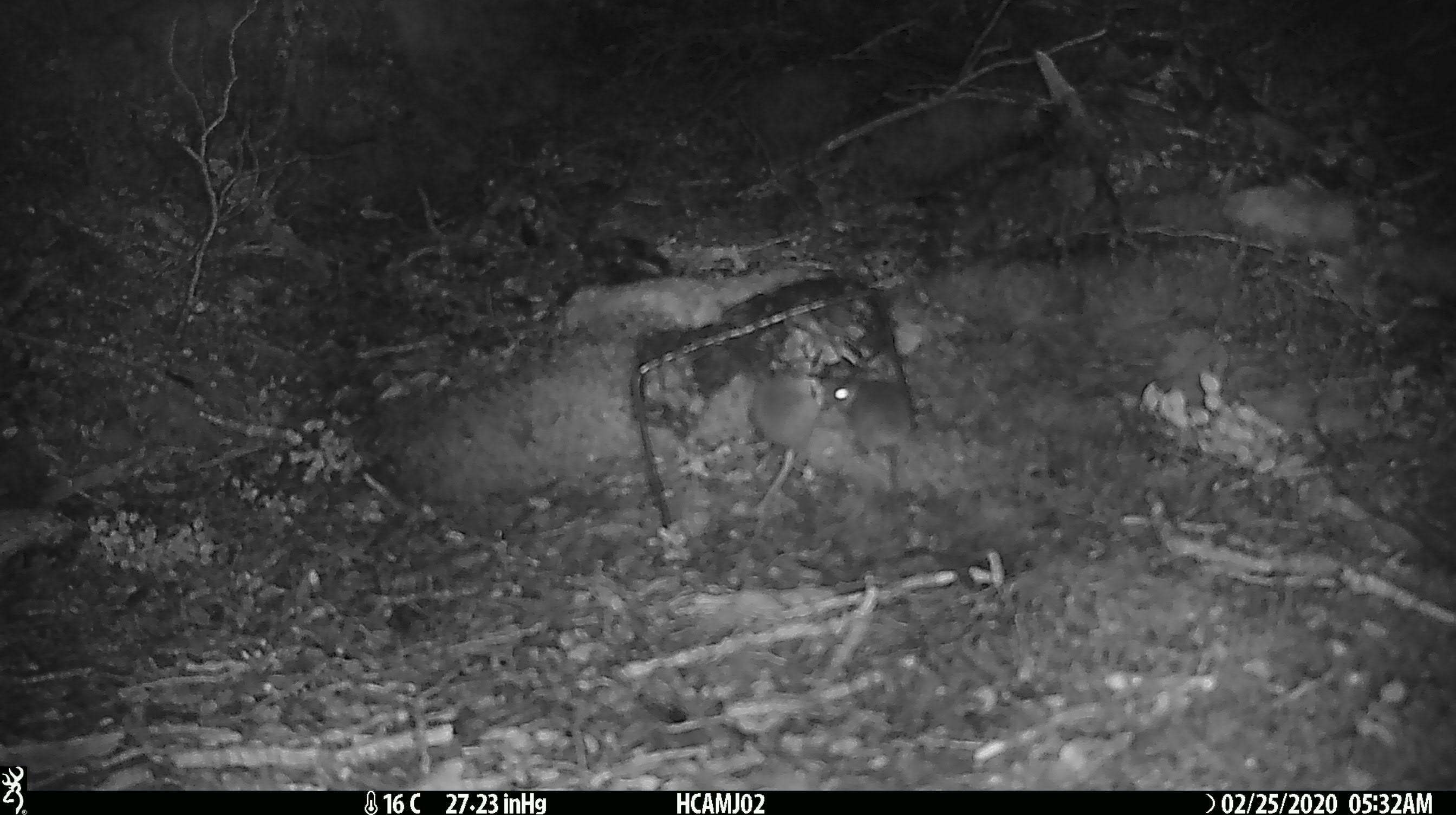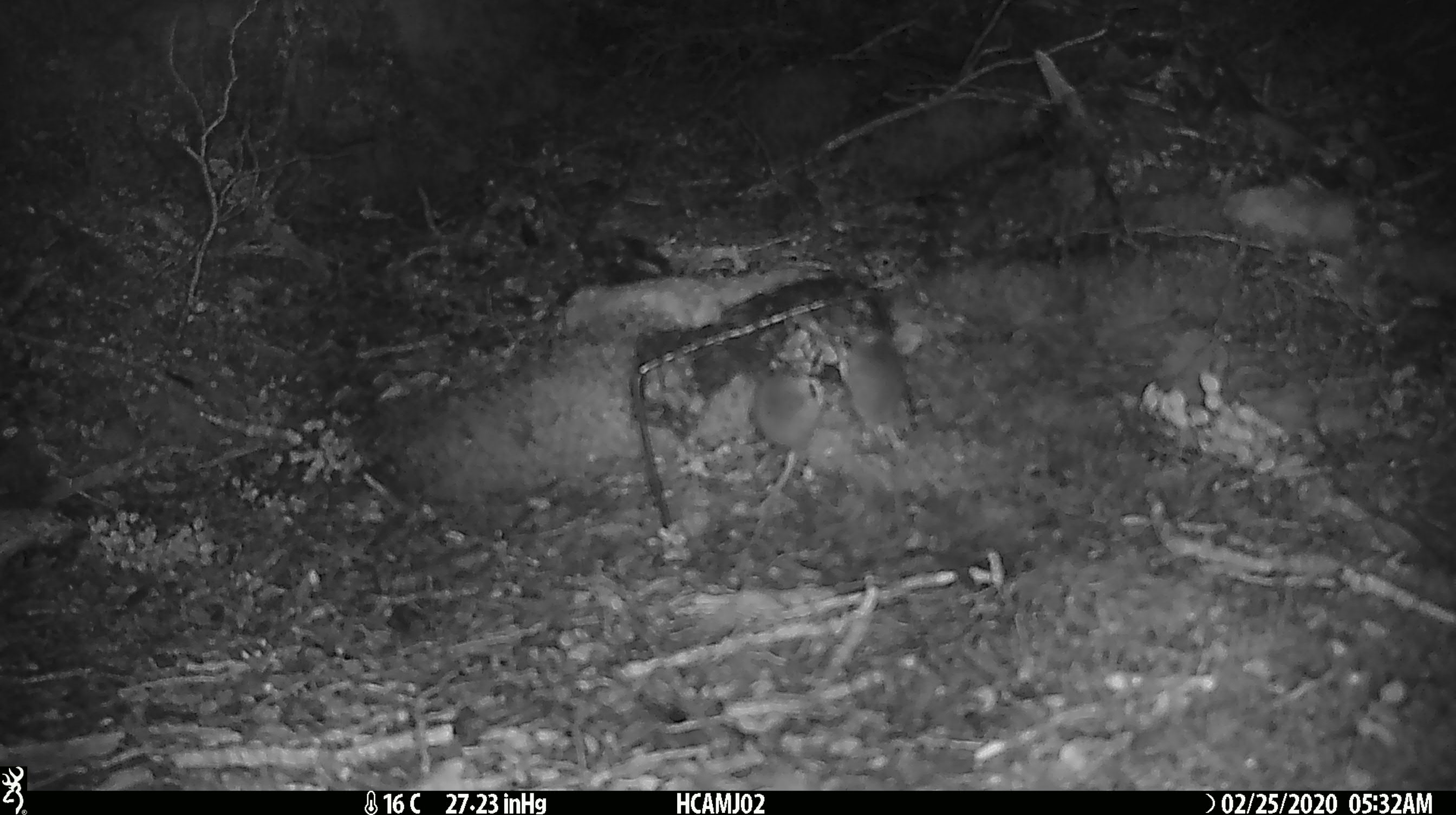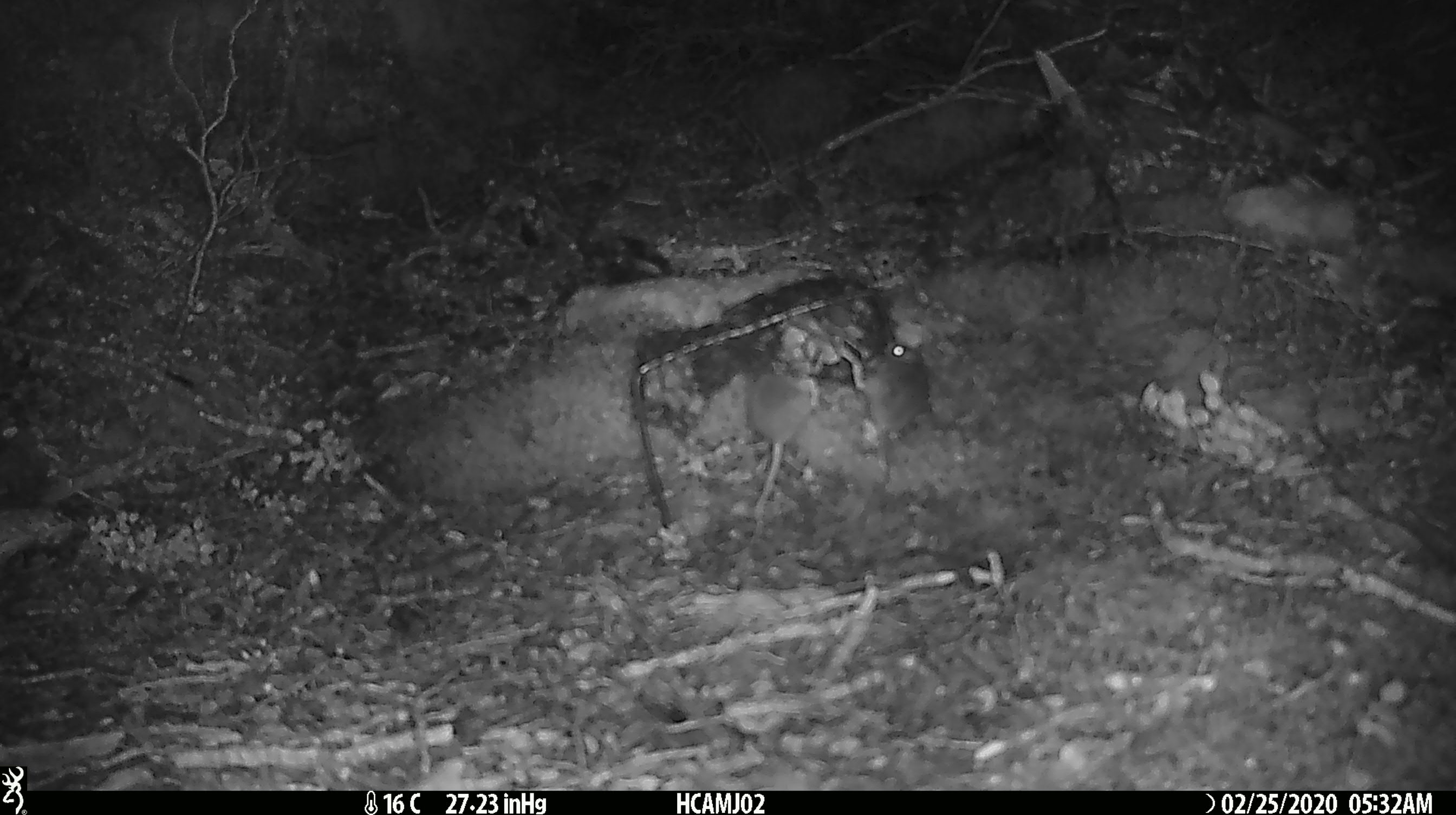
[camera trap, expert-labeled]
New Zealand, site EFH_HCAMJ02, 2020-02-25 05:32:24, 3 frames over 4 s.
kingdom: Animalia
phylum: Chordata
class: Mammalia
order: Rodentia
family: Muridae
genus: Mus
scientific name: Mus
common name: mouse